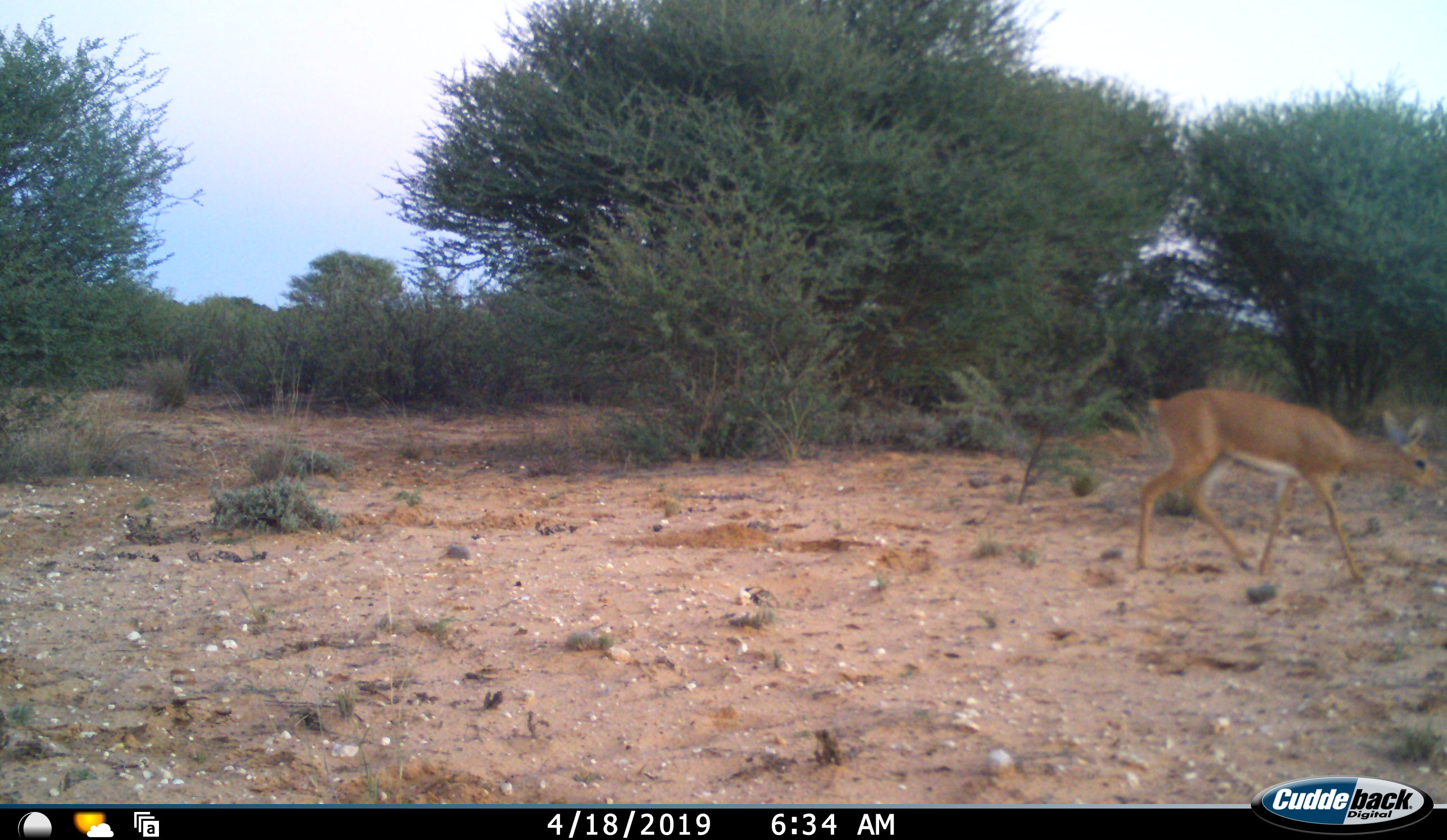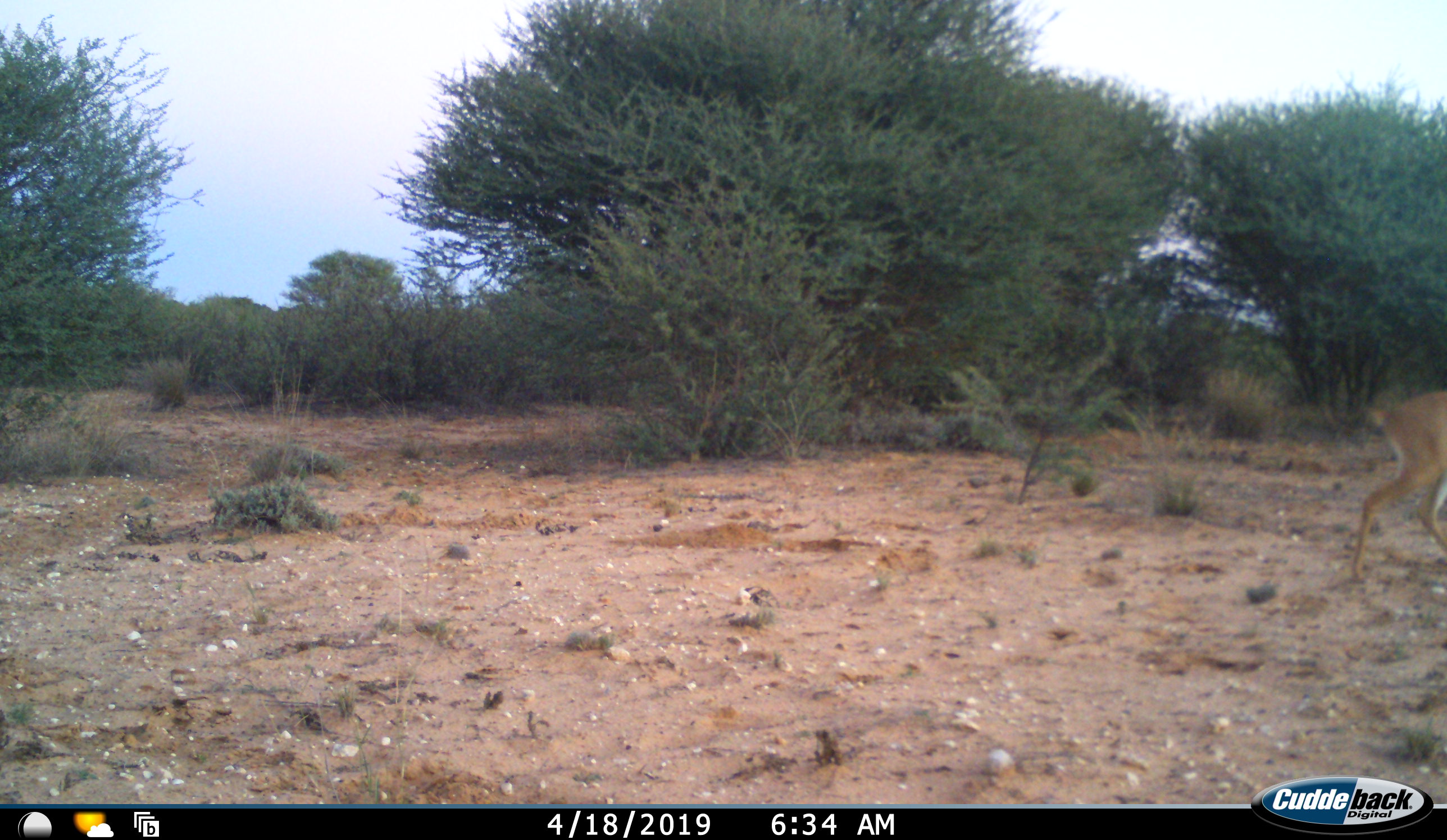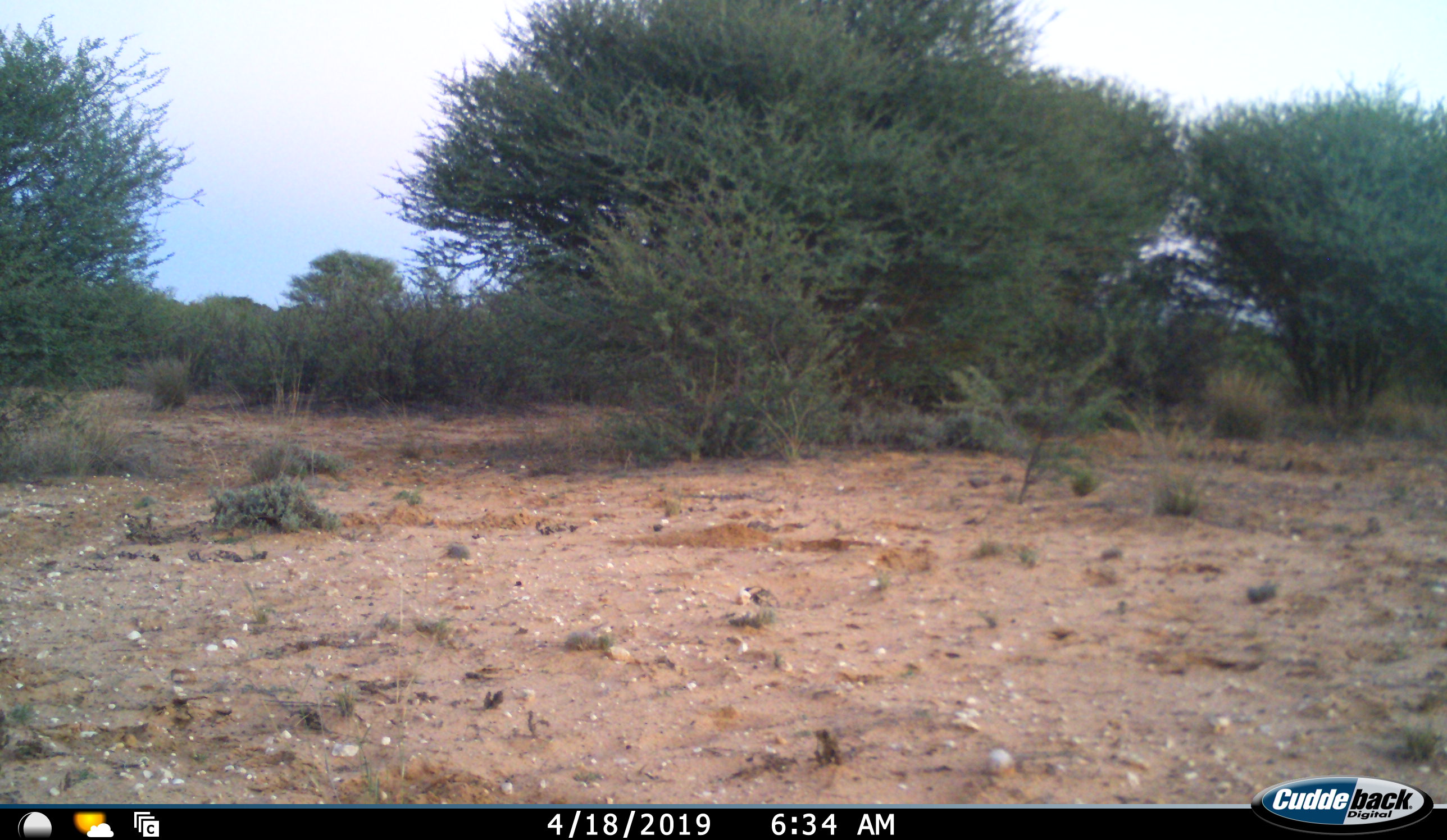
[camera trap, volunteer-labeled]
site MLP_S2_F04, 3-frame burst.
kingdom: Animalia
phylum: Chordata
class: Mammalia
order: Artiodactyla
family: Bovidae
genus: Raphicerus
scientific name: Raphicerus campestris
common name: steenbok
Steenbok (Raphicerus campestris), count 1. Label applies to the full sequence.